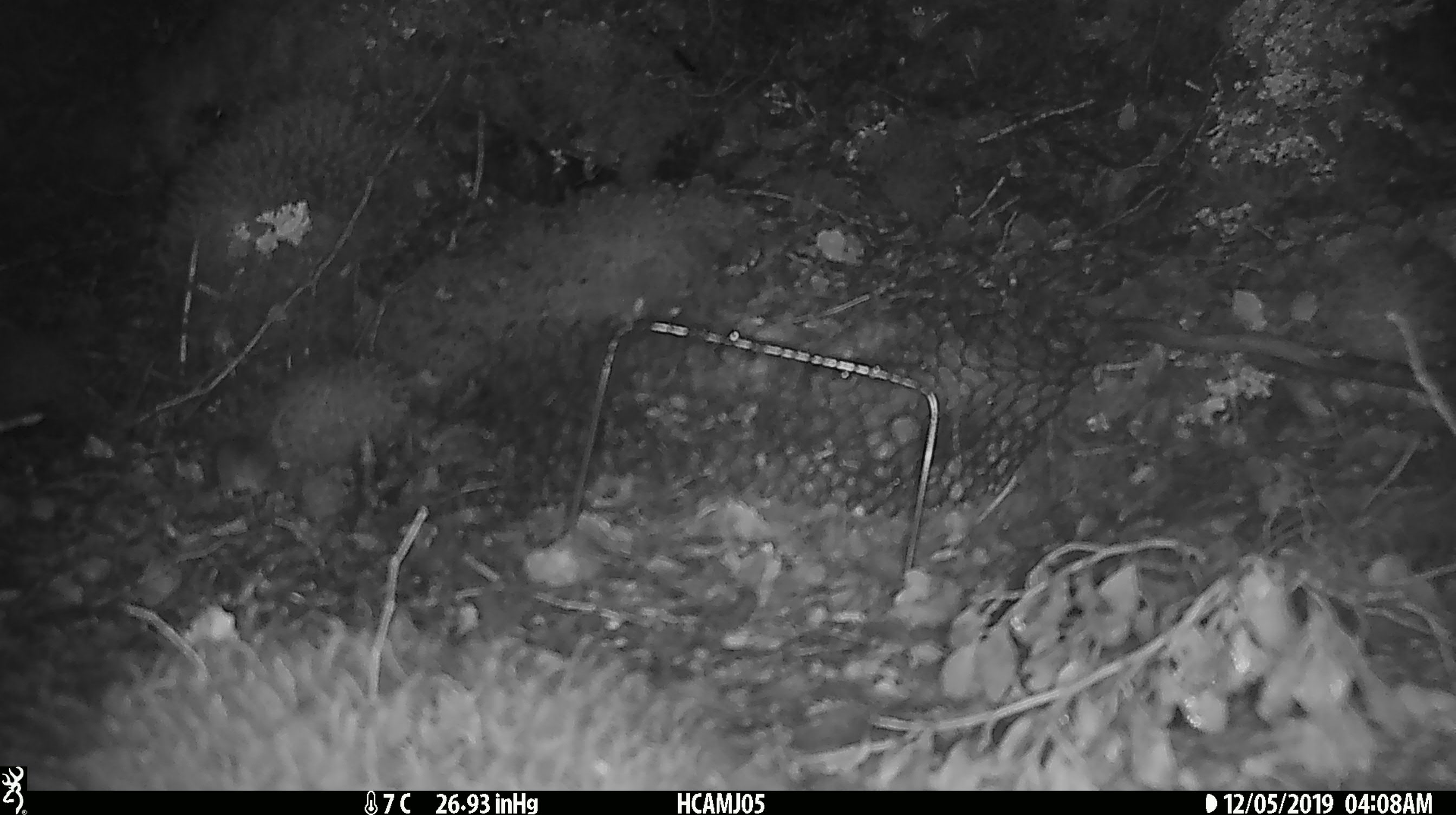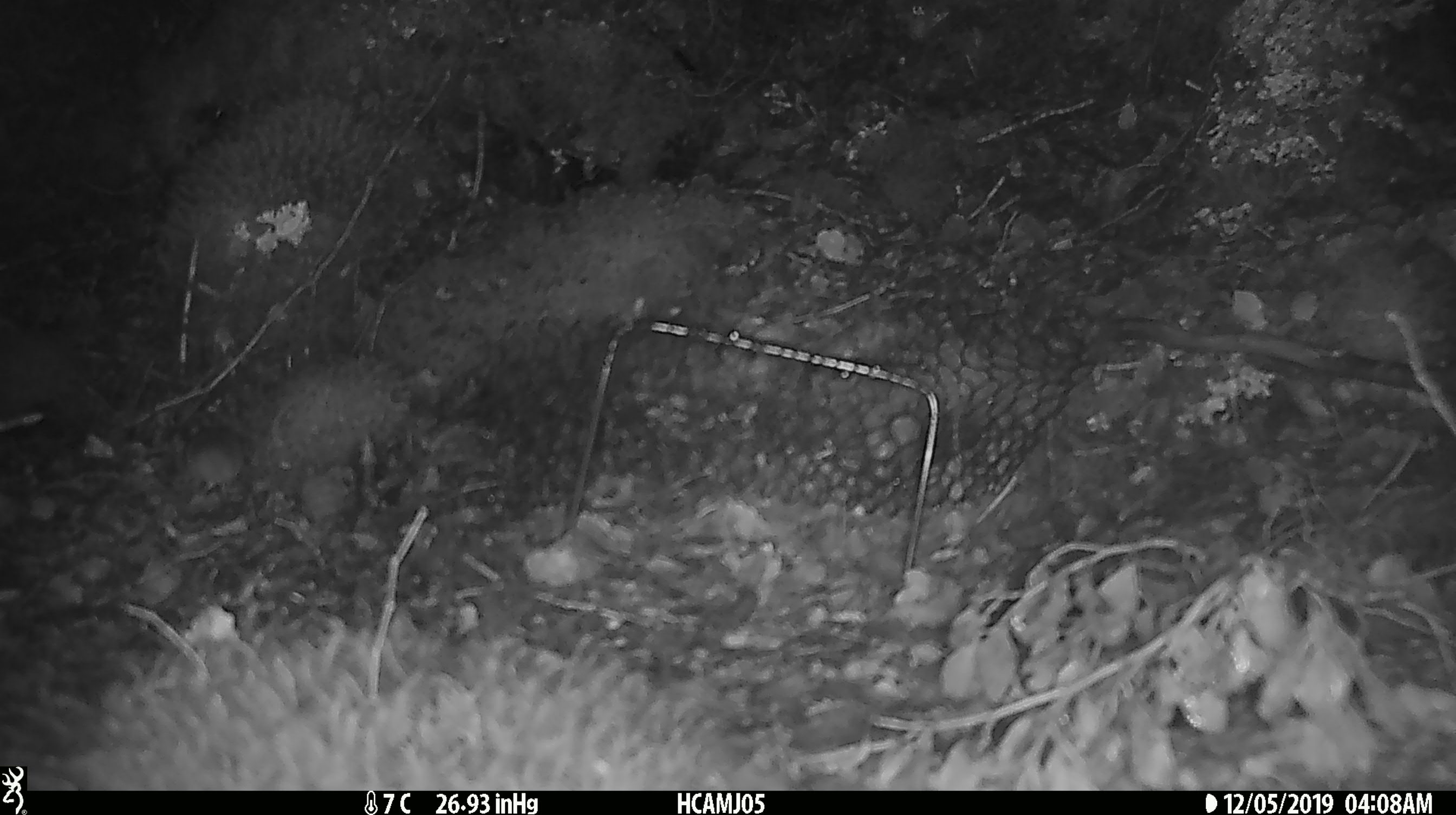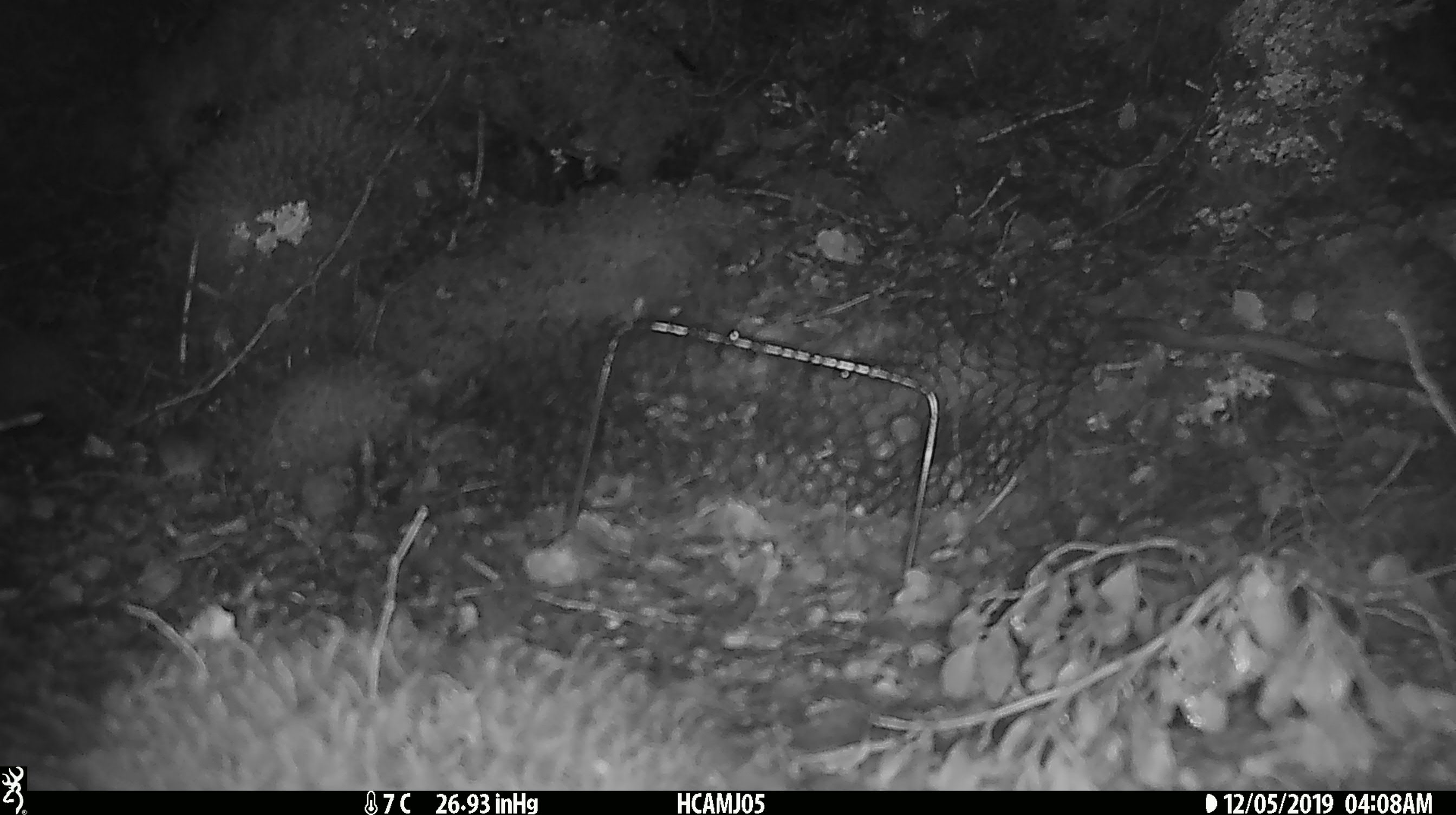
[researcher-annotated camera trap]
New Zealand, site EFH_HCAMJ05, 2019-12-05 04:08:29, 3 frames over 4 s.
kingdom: Animalia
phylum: Chordata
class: Mammalia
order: Rodentia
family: Muridae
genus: Mus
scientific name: Mus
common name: mouse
Mouse (Mus).